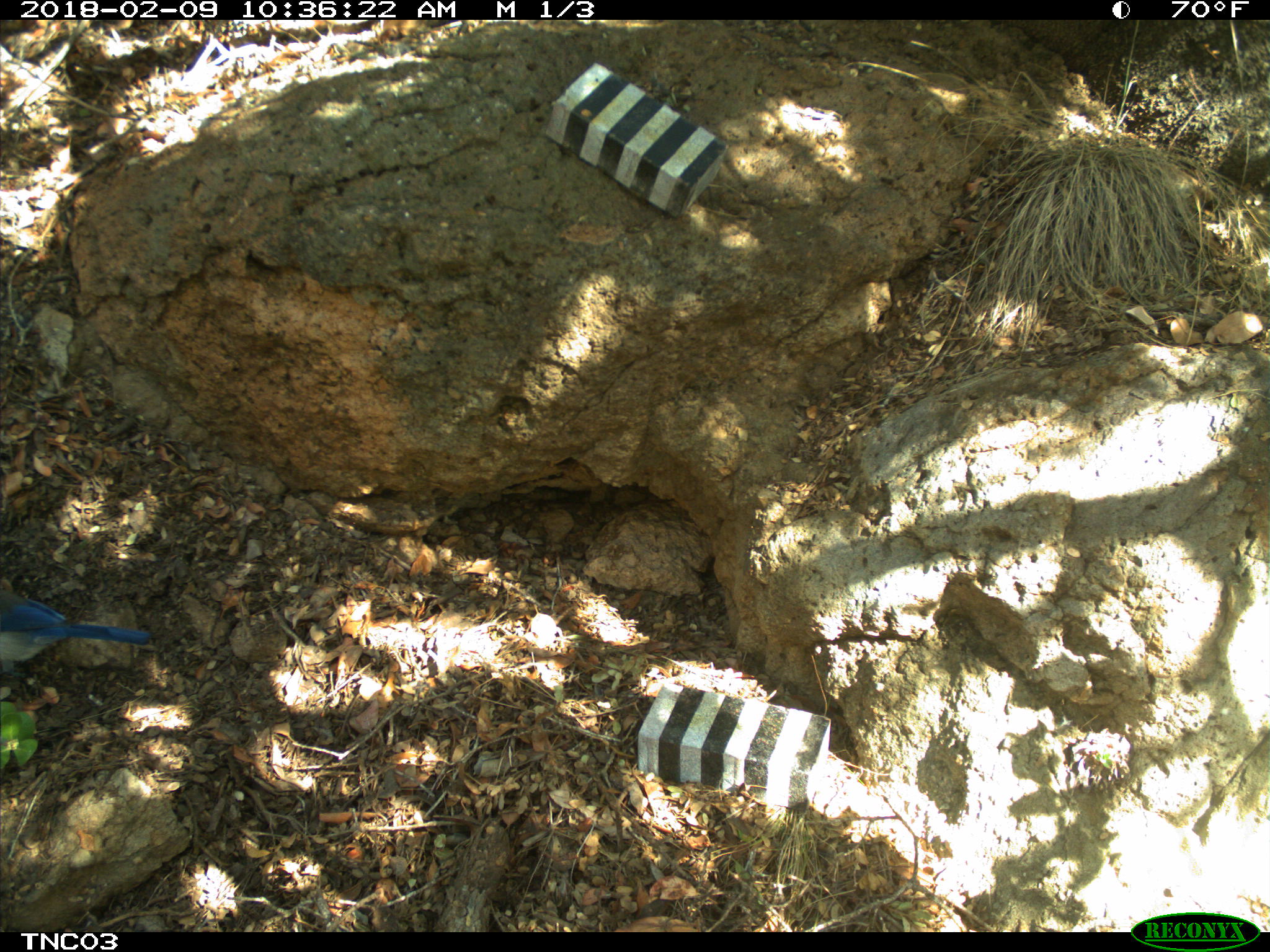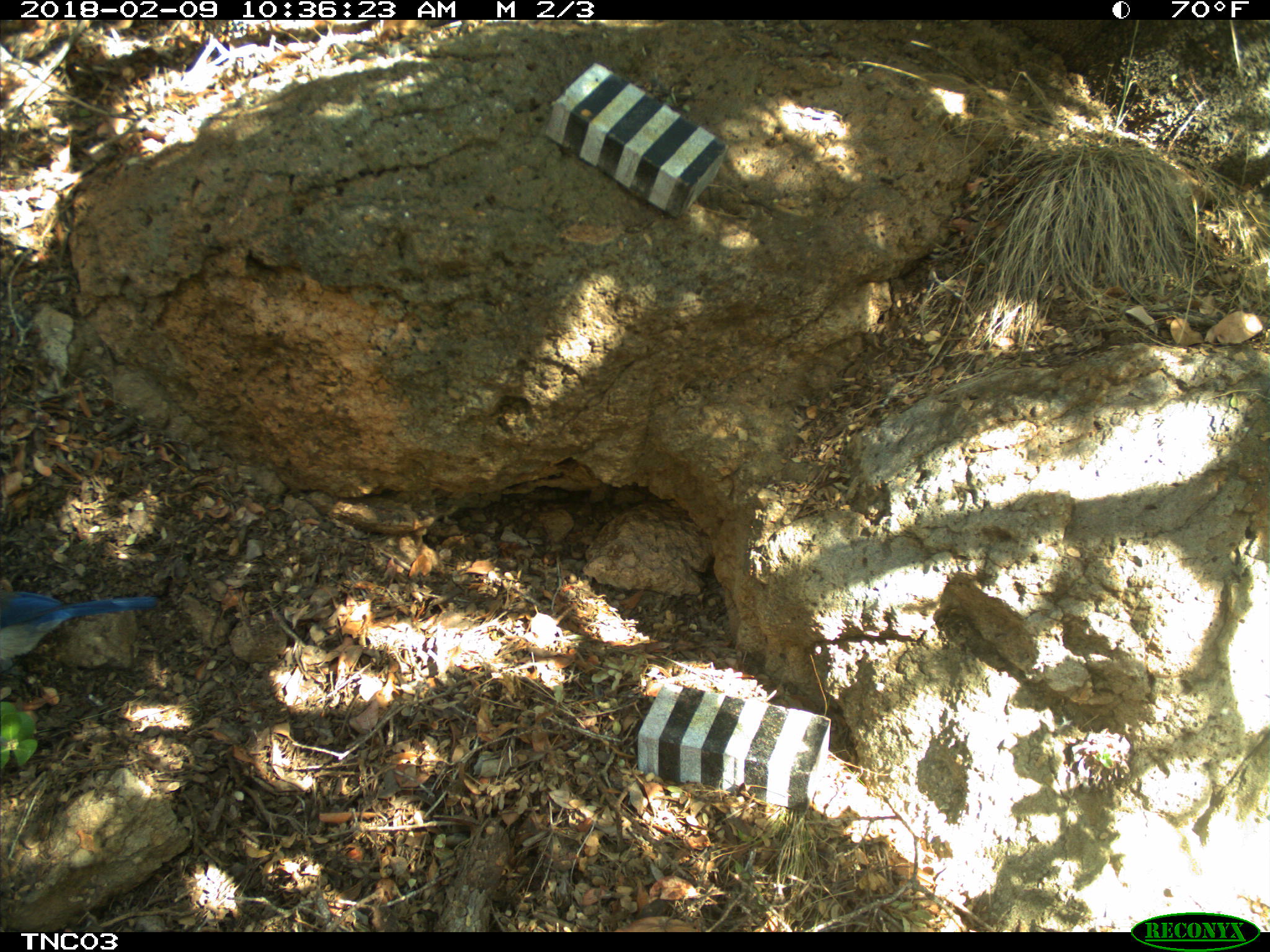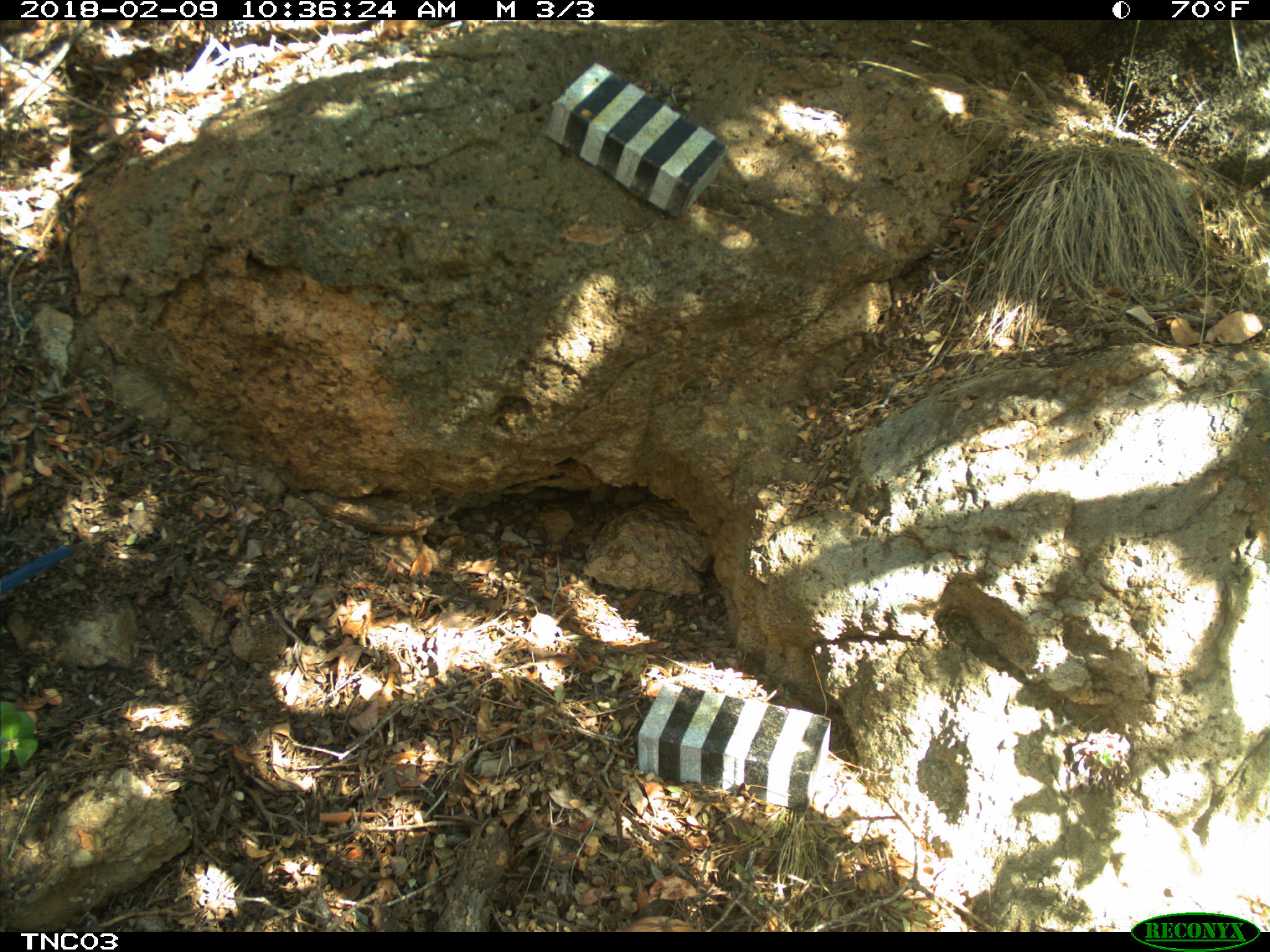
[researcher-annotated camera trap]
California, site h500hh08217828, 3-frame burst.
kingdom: Animalia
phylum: Chordata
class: Aves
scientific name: Aves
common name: bird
Bird (Aves).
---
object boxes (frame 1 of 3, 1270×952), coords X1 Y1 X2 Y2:
bird: 0 583 148 664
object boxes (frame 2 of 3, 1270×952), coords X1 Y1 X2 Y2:
bird: 0 591 156 674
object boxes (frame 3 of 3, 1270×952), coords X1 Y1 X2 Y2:
bird: 0 540 76 600